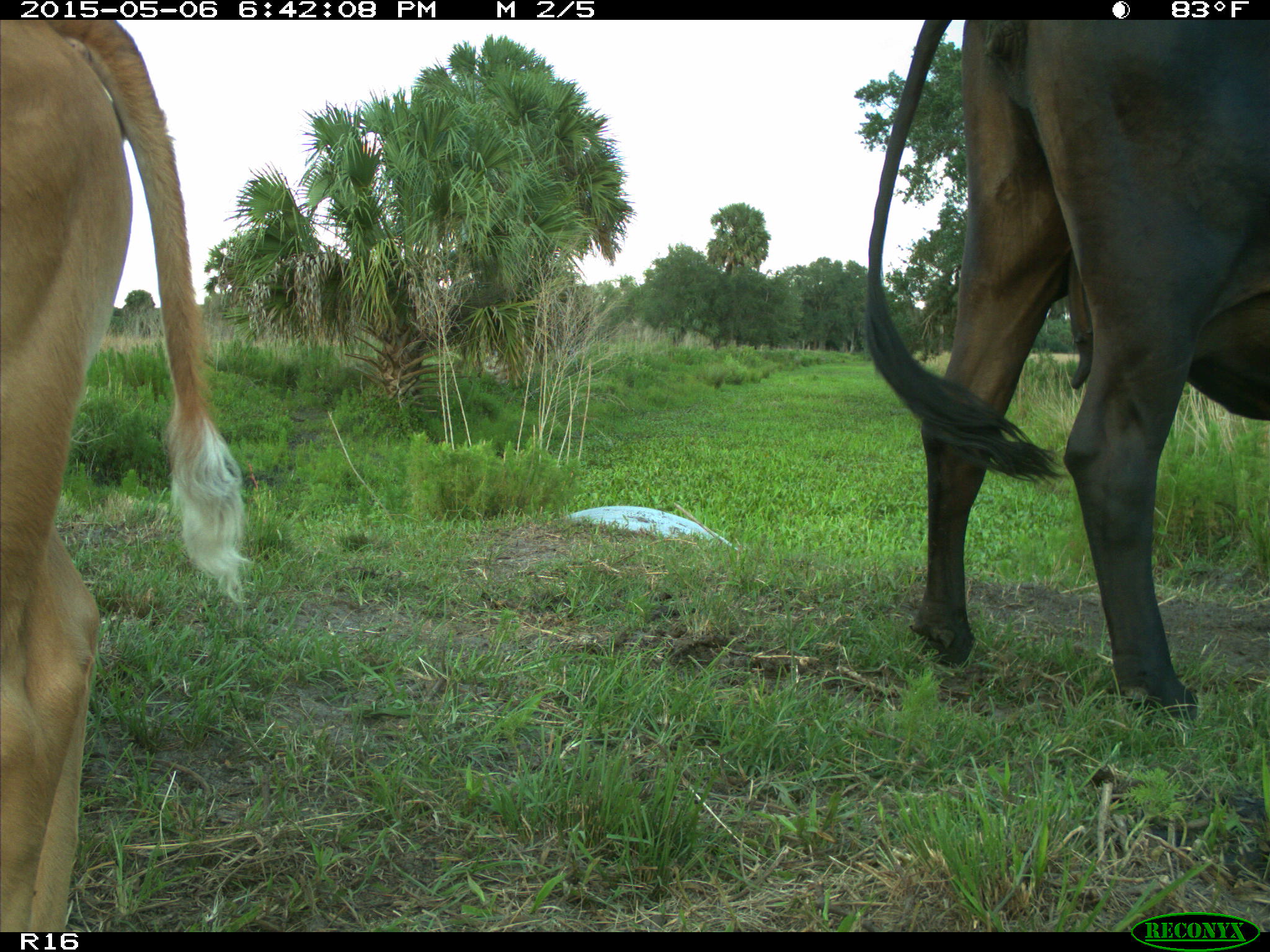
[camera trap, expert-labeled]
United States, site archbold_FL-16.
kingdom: Animalia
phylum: Chordata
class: Mammalia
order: Artiodactyla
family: Bovidae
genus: Bos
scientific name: Bos taurus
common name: domestic cow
Bos taurus (domestic cow).